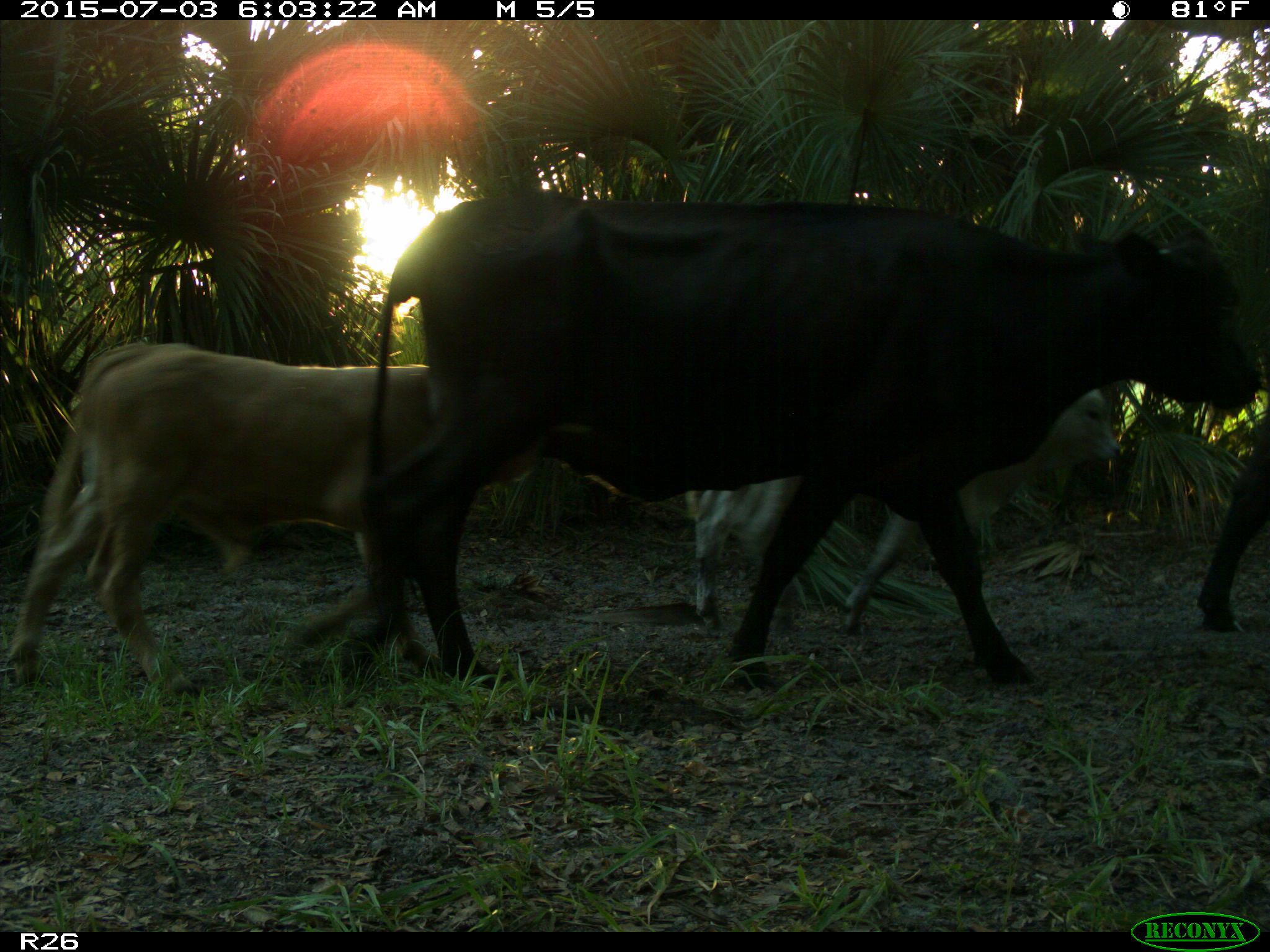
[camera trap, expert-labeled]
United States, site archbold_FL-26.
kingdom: Animalia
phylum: Chordata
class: Mammalia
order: Artiodactyla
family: Bovidae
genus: Bos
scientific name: Bos taurus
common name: domestic cow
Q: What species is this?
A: Bos taurus (domestic cow).